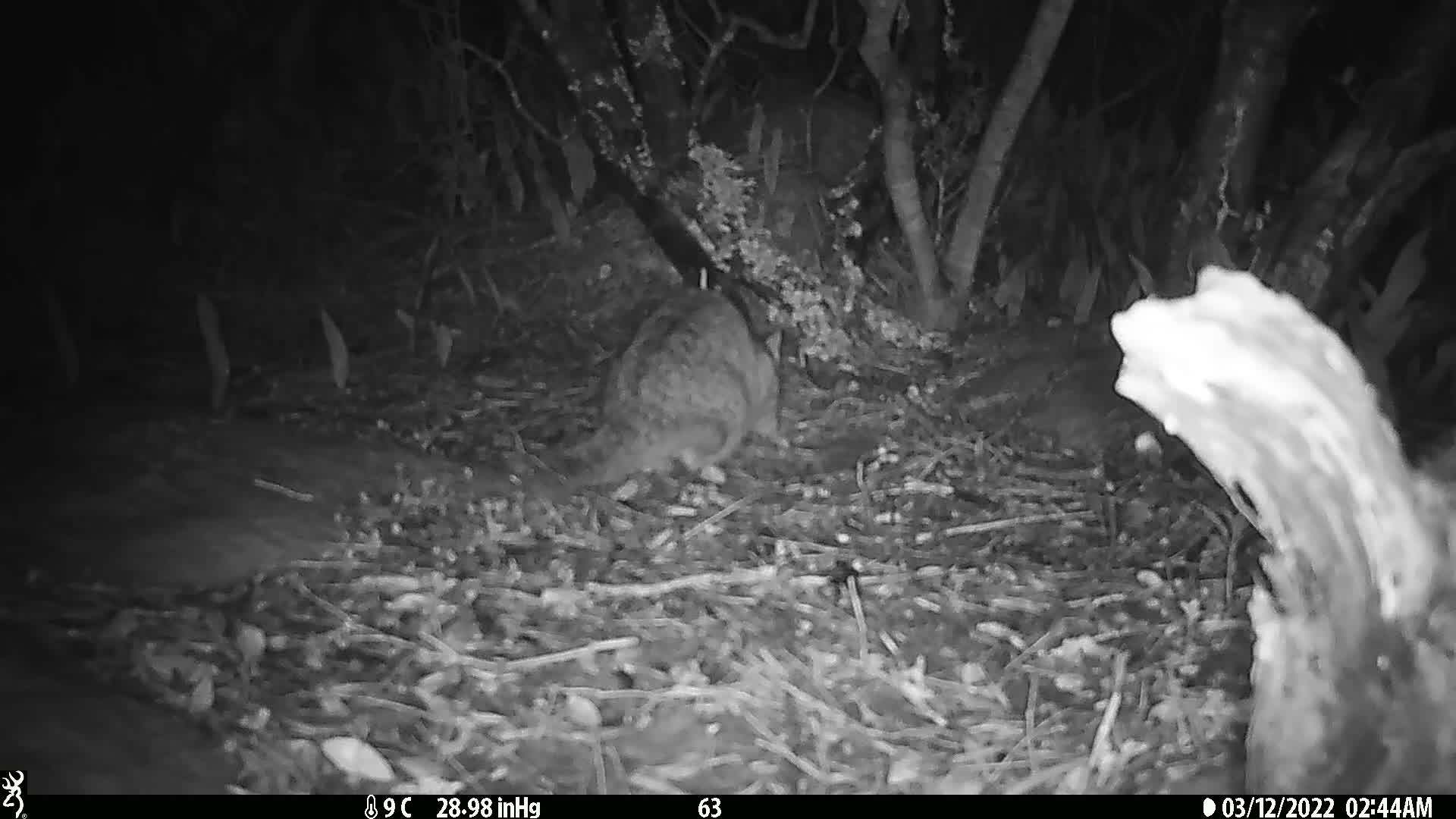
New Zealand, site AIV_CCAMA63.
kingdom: Animalia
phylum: Chordata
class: Mammalia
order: Carnivora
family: Felidae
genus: Felis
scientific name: Felis catus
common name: domestic cat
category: cat